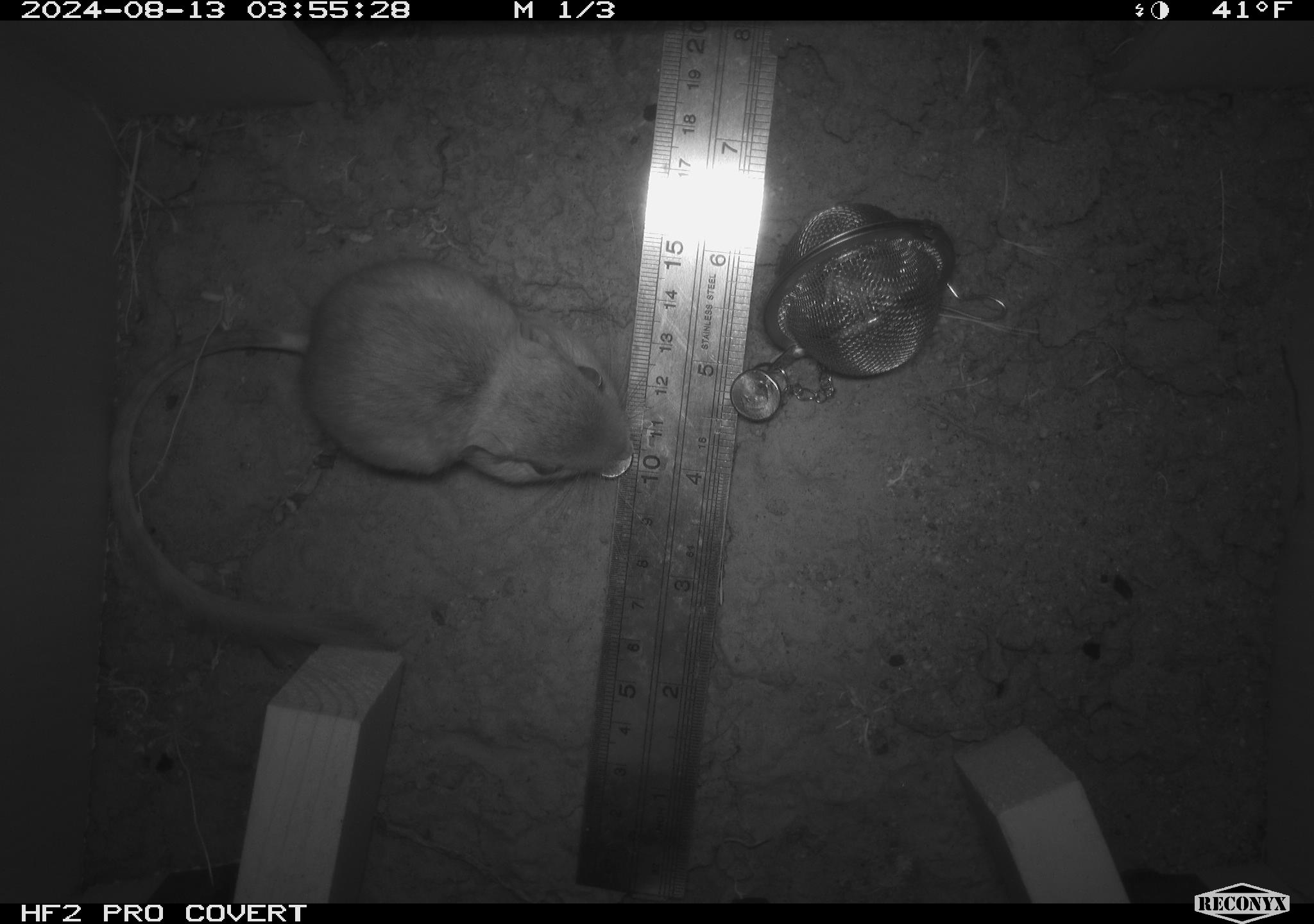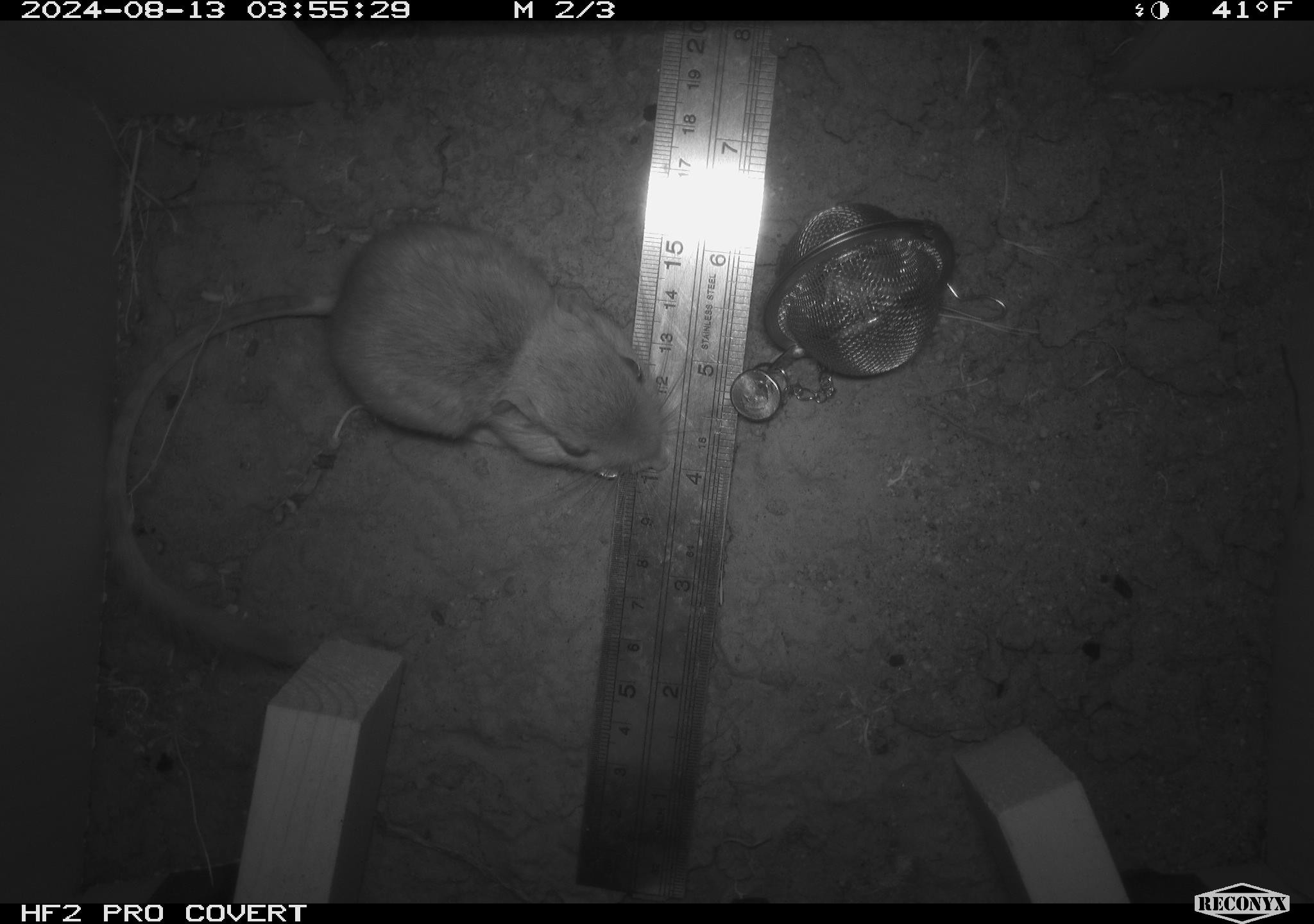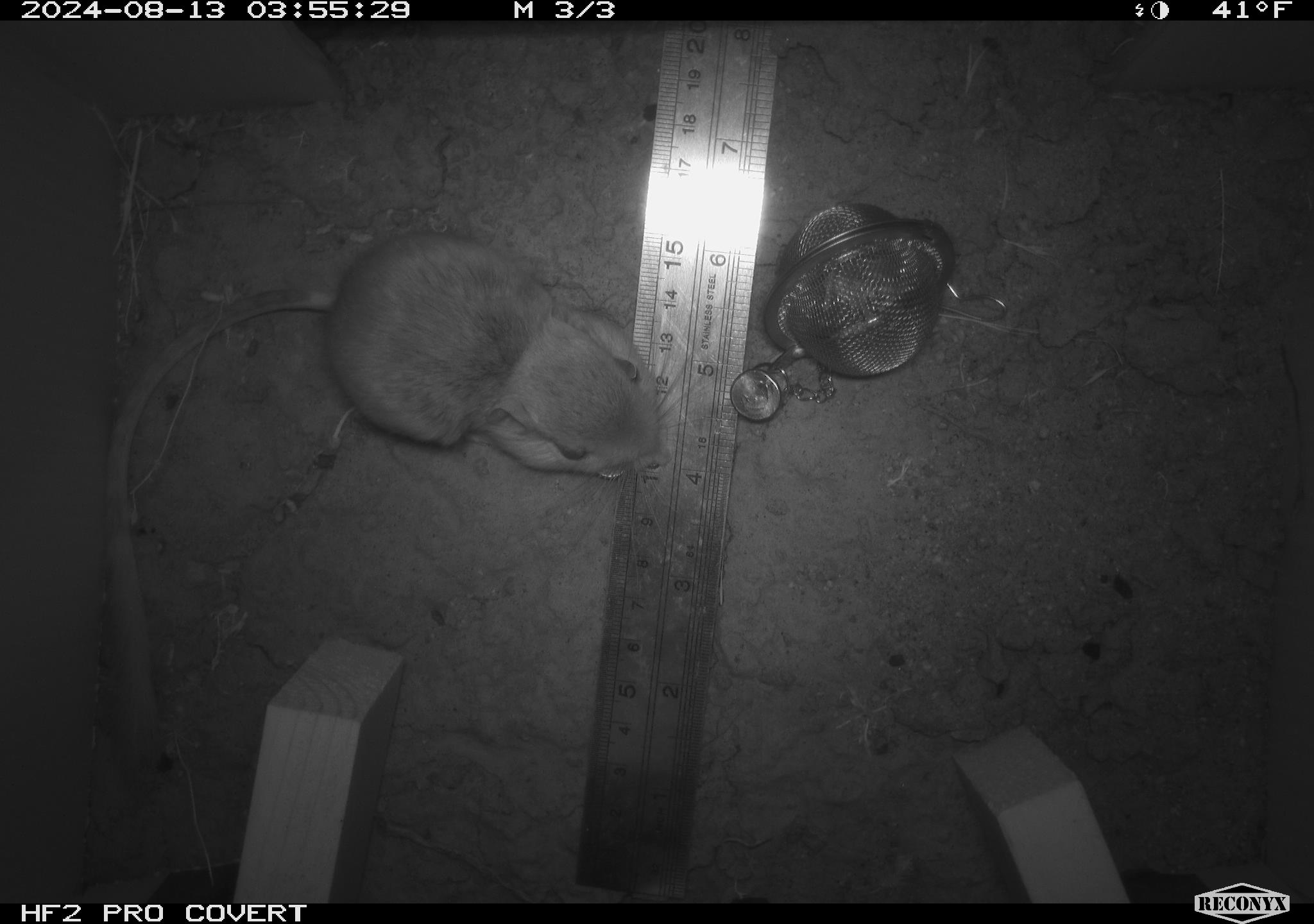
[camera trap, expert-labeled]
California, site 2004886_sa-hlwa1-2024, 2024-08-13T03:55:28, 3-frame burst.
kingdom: Animalia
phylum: Chordata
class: Mammalia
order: Rodentia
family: Heteromyidae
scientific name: Heteromyidae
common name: kangaroo rats and pocket mice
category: heteromyidae family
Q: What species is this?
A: Heteromyidae family (kangaroo rats and pocket mice) (Heteromyidae).